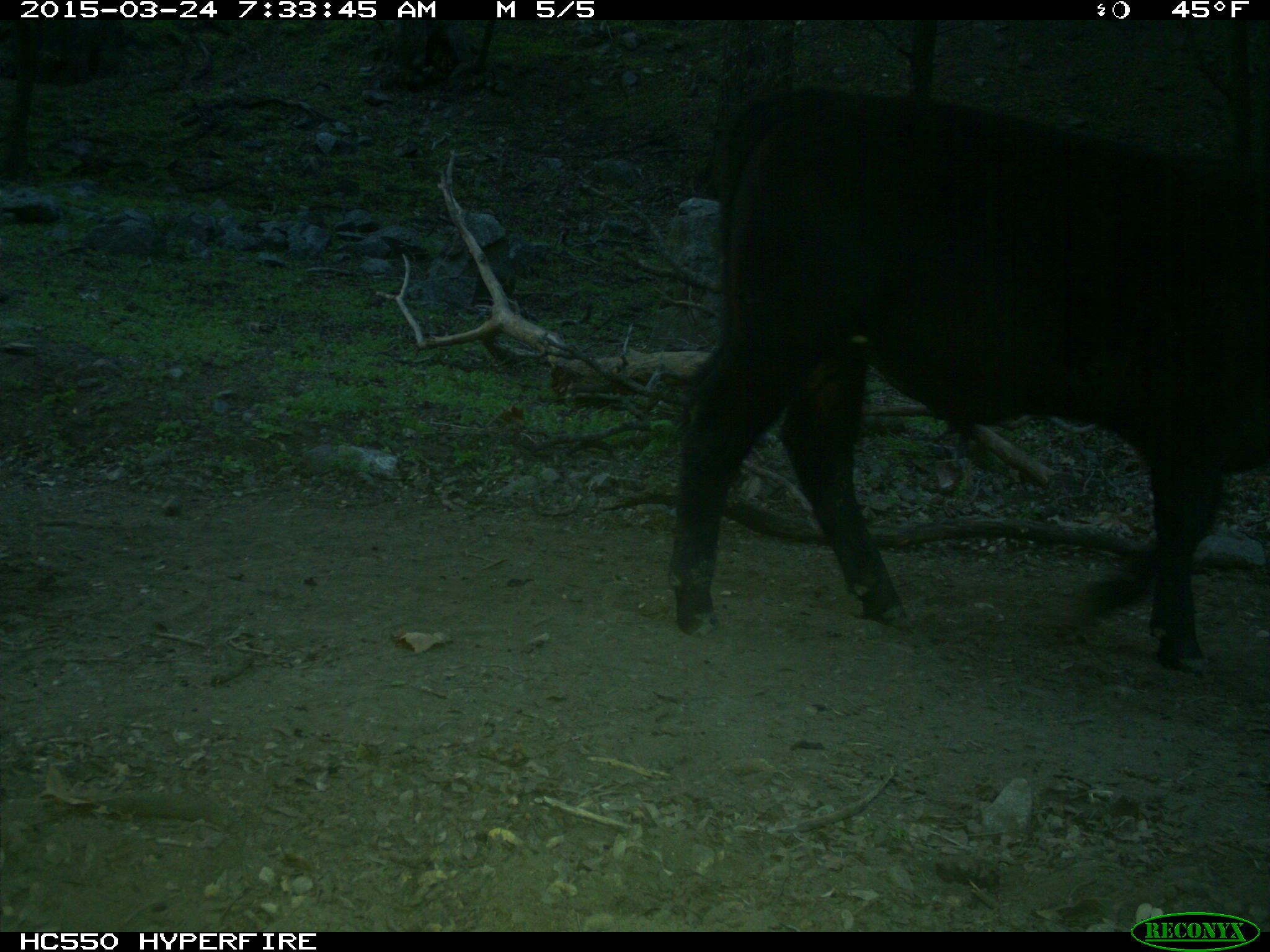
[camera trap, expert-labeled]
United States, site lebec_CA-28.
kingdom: Animalia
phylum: Chordata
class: Mammalia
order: Artiodactyla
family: Bovidae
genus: Bos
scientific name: Bos taurus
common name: domestic cow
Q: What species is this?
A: Bos taurus (domestic cow).